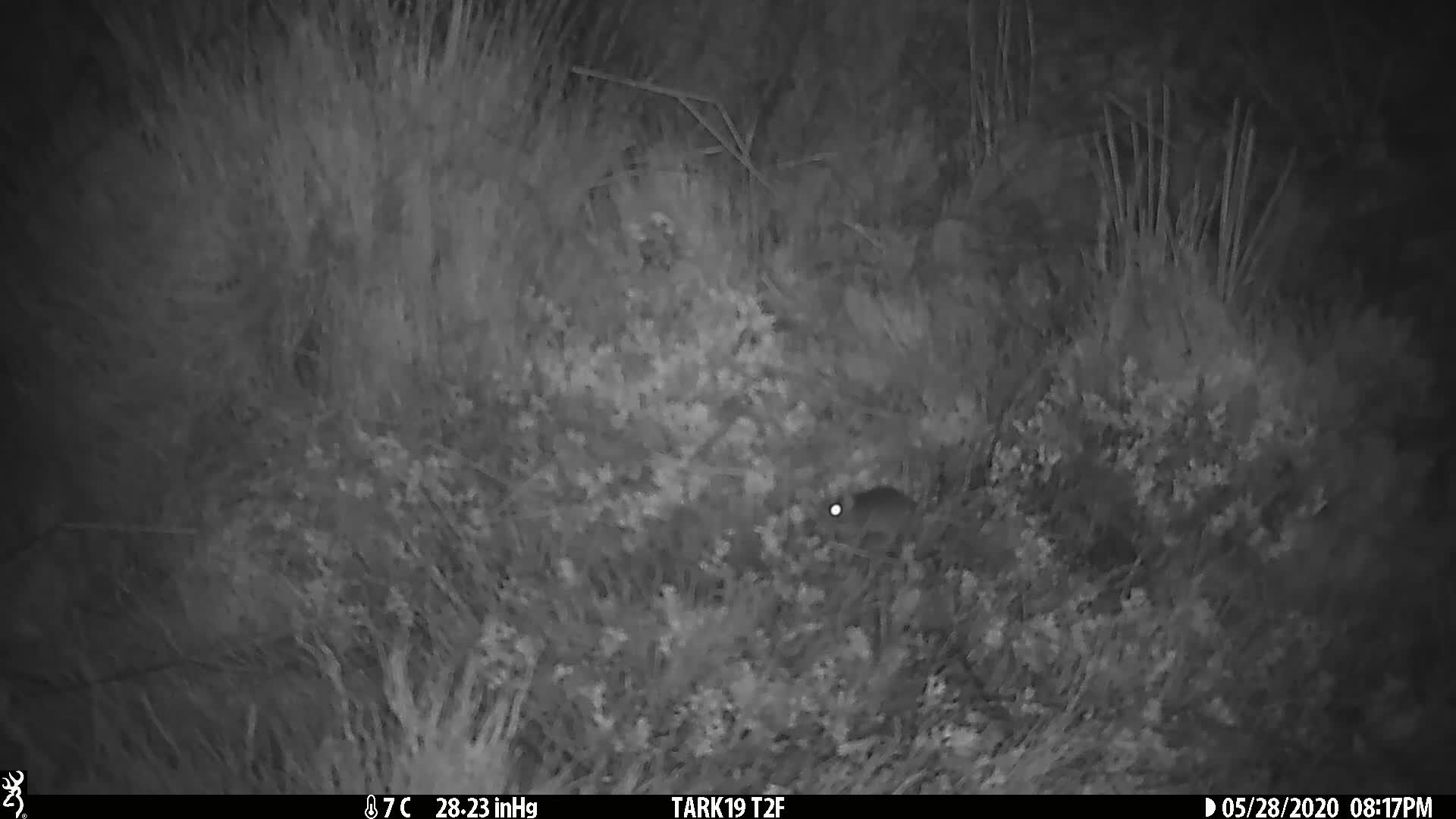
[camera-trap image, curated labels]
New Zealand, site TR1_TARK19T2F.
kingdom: Animalia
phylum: Chordata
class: Mammalia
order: Rodentia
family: Muridae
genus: Mus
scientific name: Mus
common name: mouse